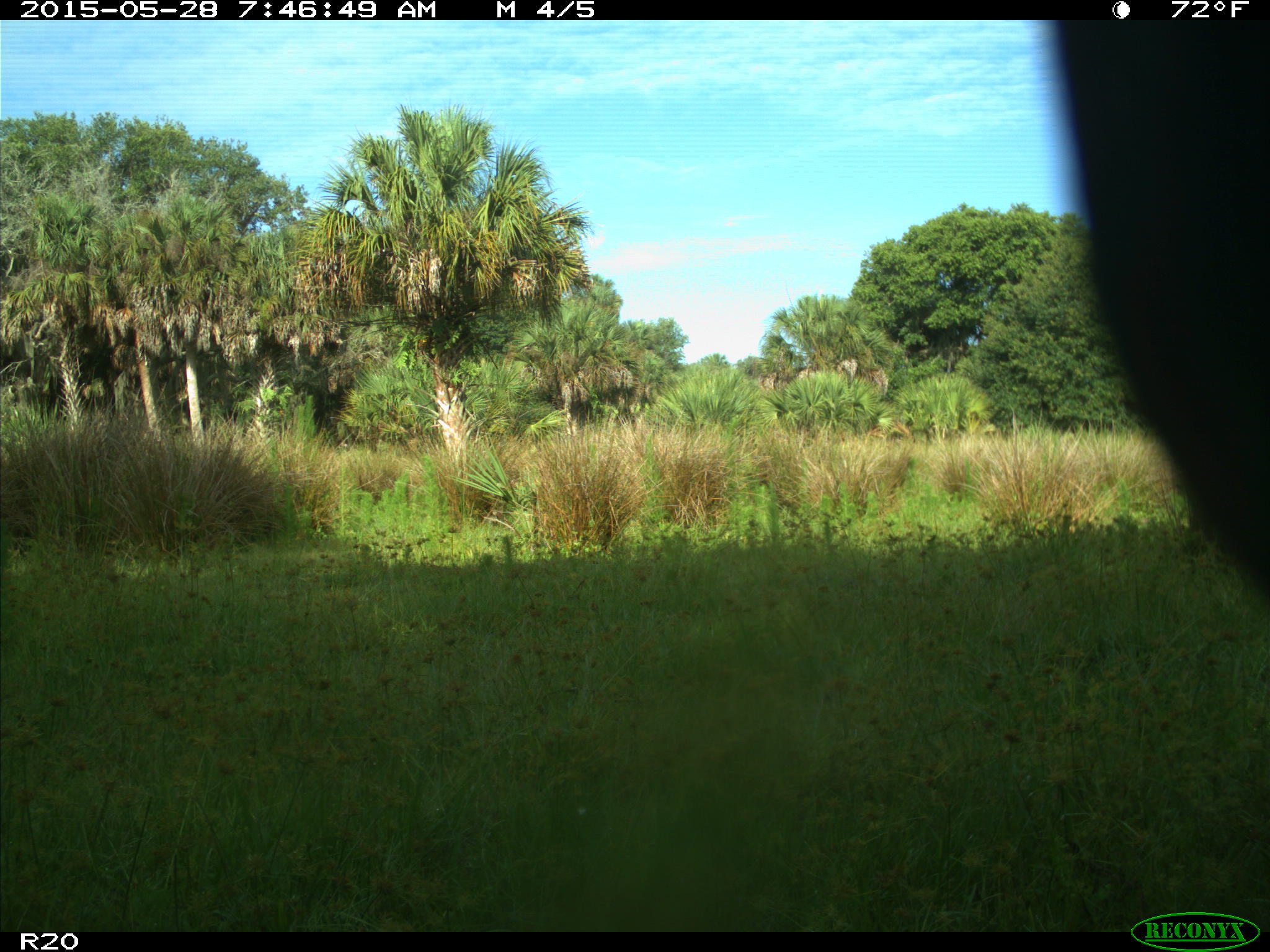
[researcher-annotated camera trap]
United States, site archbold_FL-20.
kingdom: Animalia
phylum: Chordata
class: Mammalia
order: Artiodactyla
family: Bovidae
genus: Bos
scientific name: Bos taurus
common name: domestic cow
Bos taurus (domestic cow).